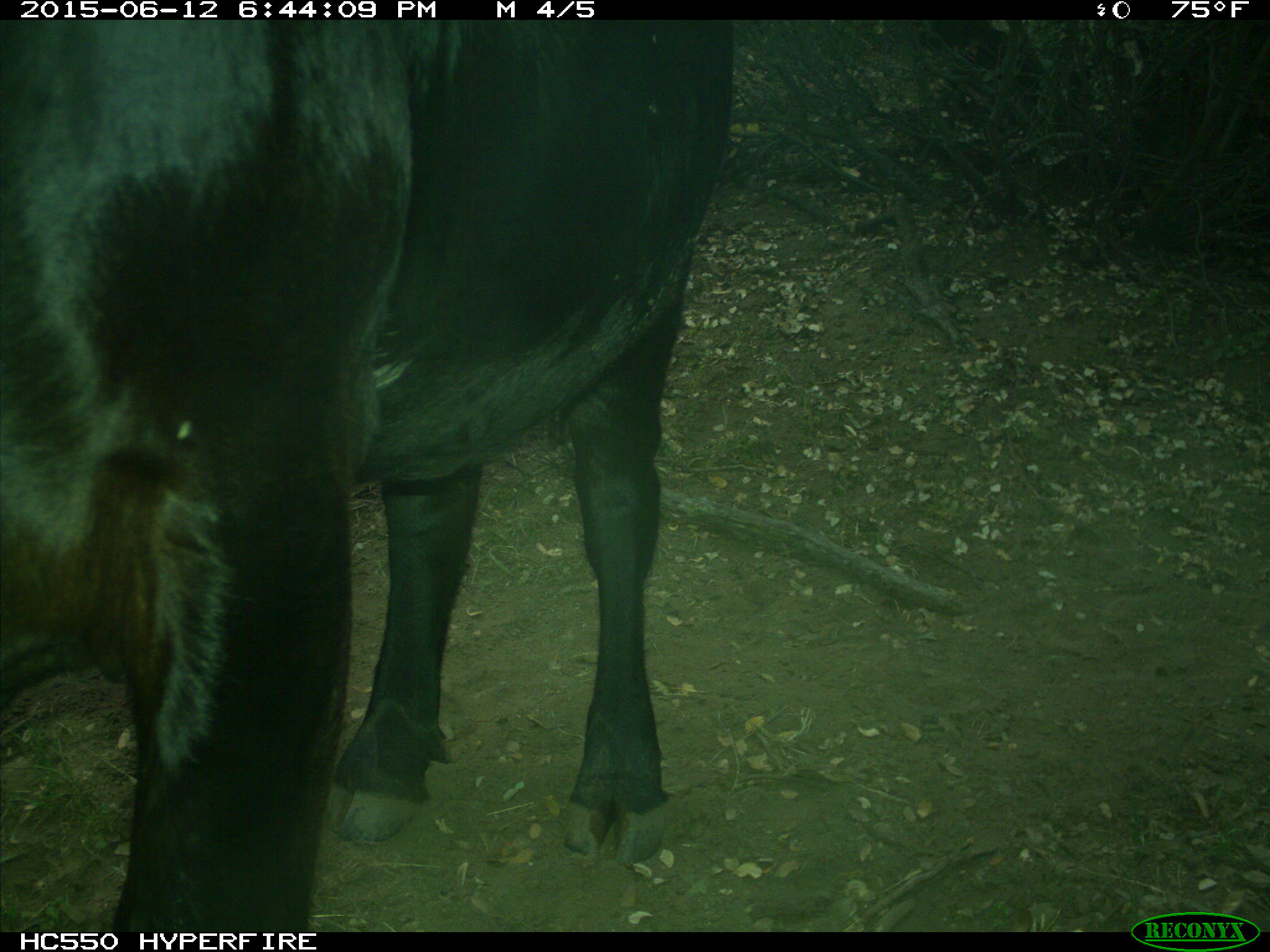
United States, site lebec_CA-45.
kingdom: Animalia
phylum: Chordata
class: Mammalia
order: Artiodactyla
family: Bovidae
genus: Bos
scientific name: Bos taurus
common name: domestic cow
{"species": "Bos taurus (domestic cow)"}